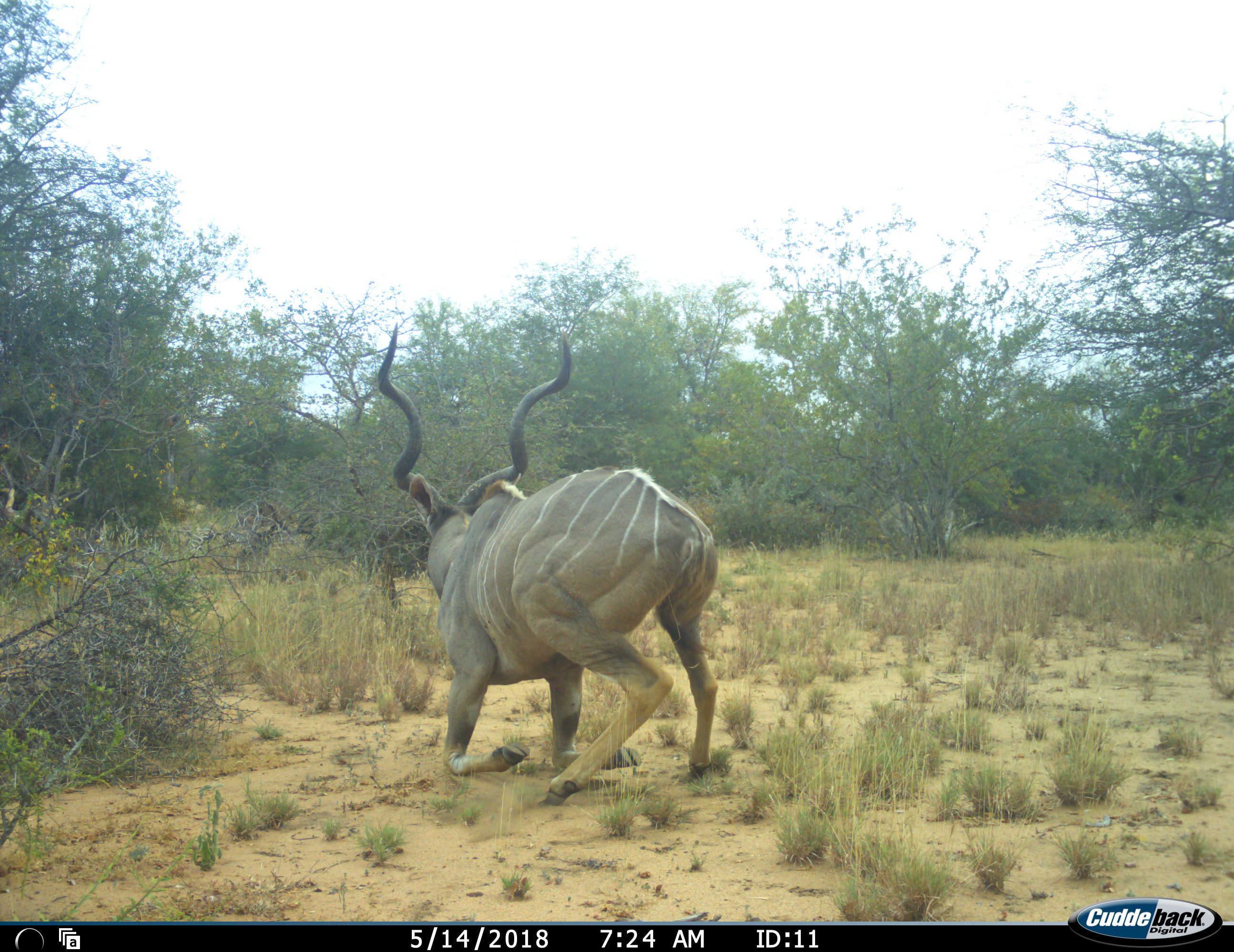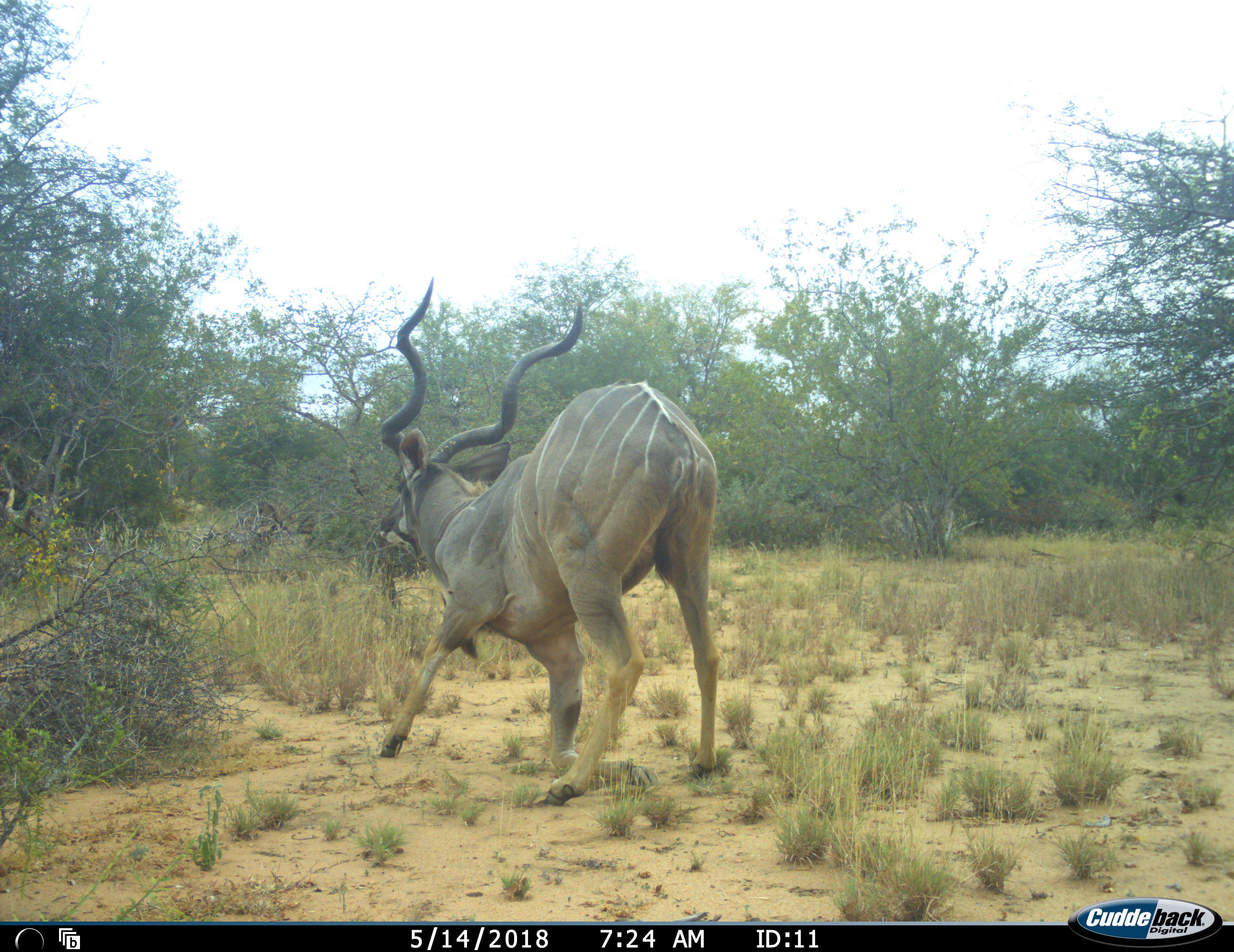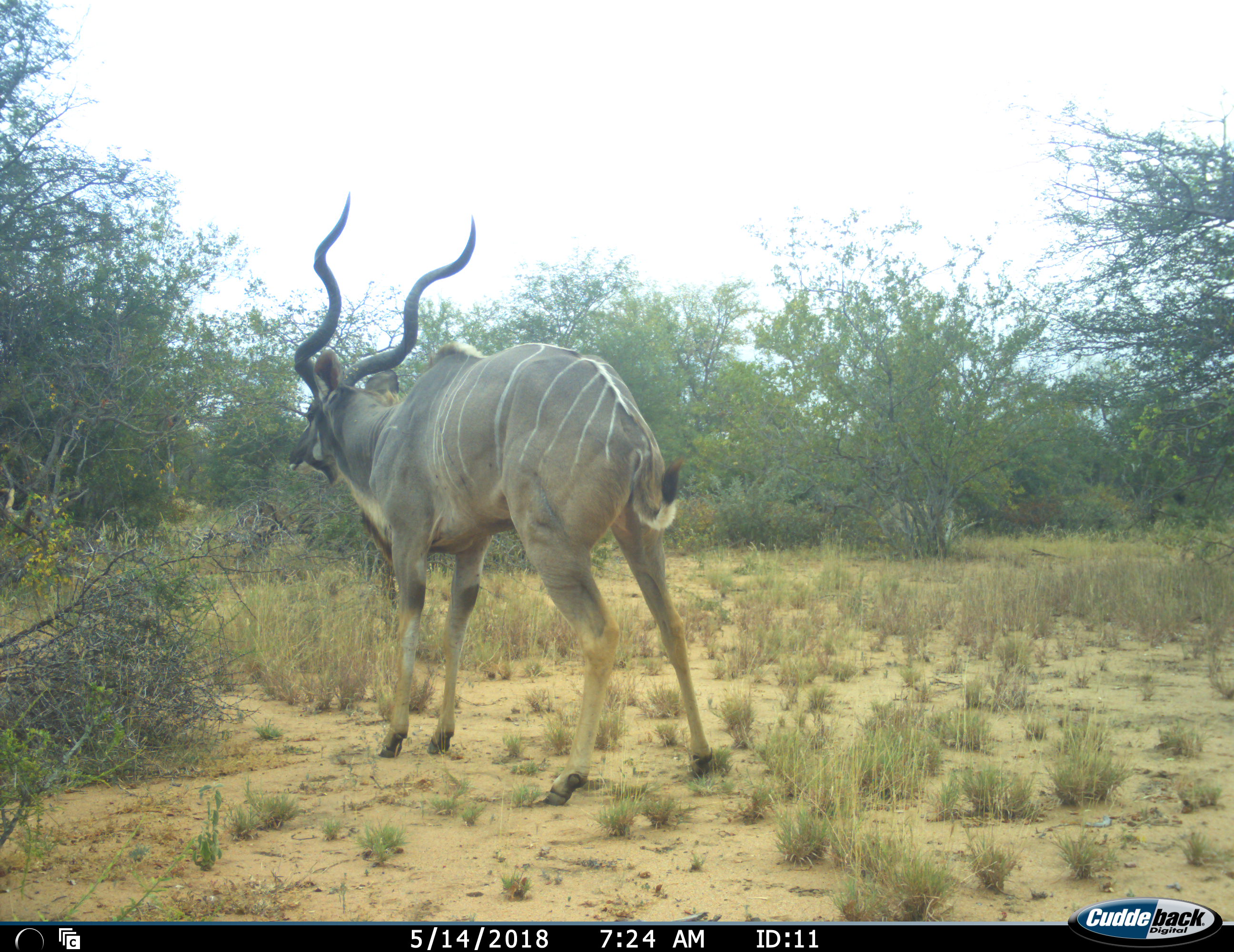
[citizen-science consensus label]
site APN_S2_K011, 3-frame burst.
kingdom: Animalia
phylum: Chordata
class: Mammalia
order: Artiodactyla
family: Bovidae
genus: Tragelaphus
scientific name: Tragelaphus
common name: kudu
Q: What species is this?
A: Kudu (Tragelaphus).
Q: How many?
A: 1.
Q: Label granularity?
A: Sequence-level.